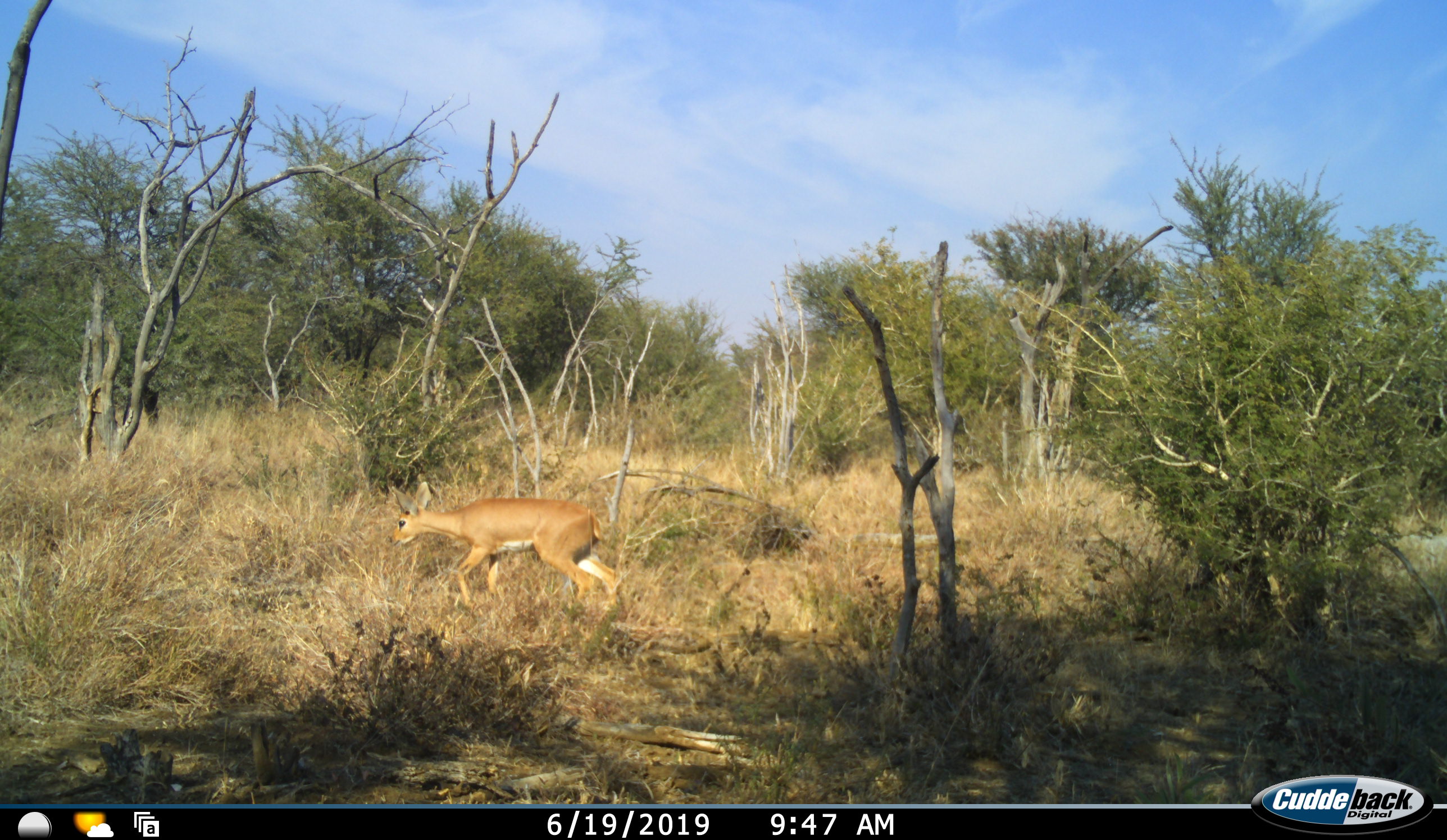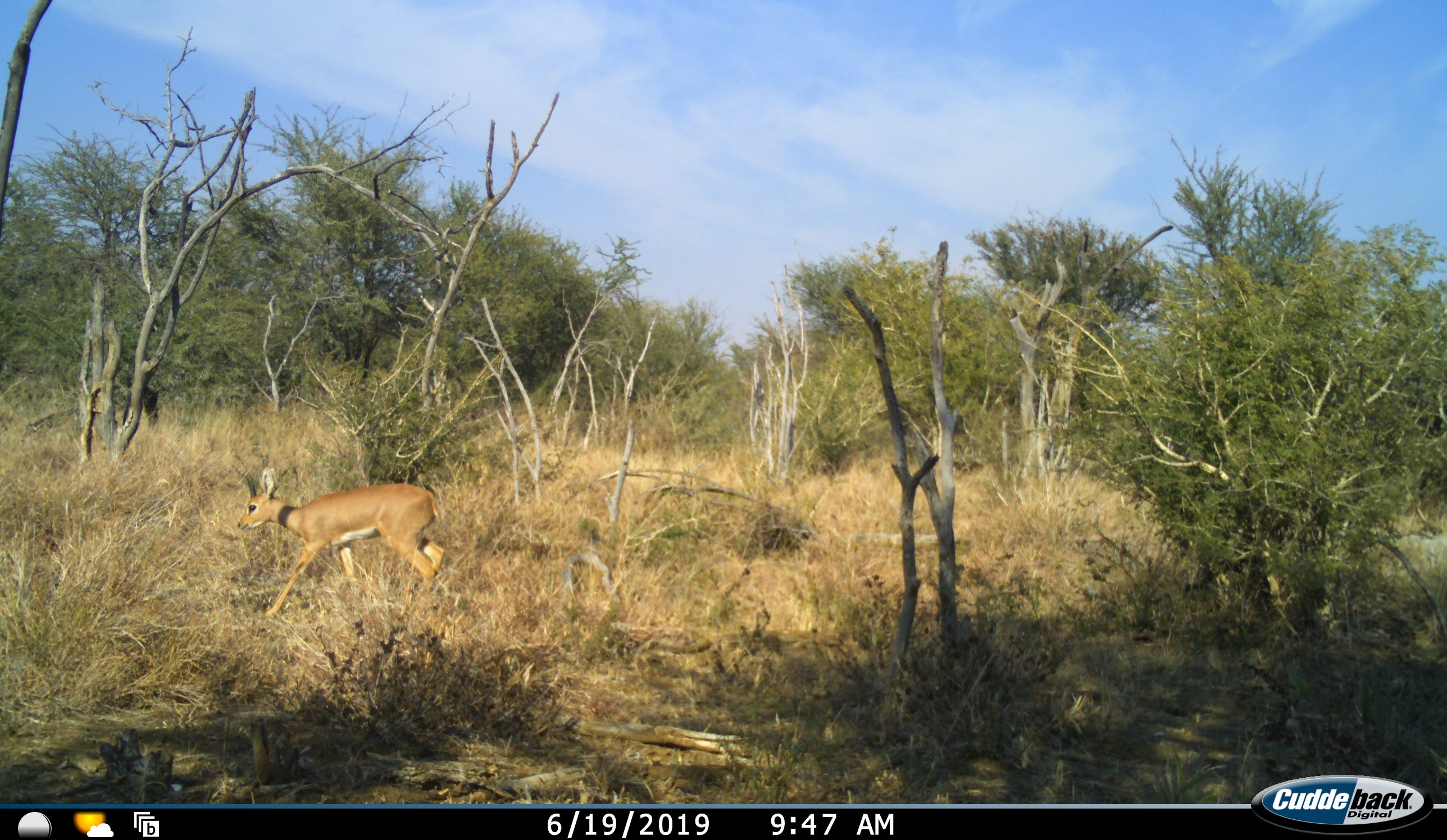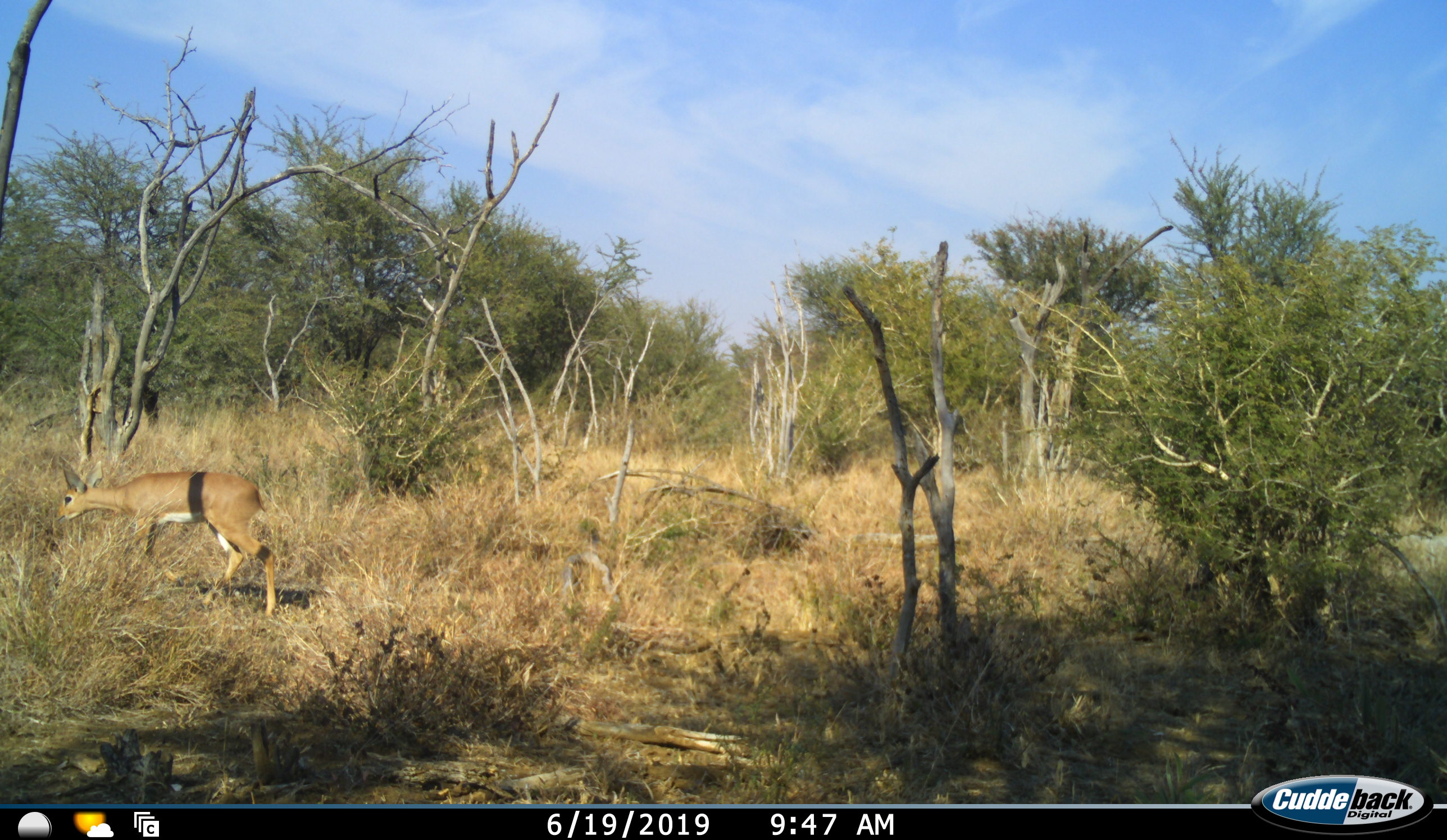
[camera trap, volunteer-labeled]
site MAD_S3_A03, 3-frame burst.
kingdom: Animalia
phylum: Chordata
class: Mammalia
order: Artiodactyla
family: Bovidae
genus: Raphicerus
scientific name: Raphicerus campestris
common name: steenbok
Steenbok (Raphicerus campestris), count 1. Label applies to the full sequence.